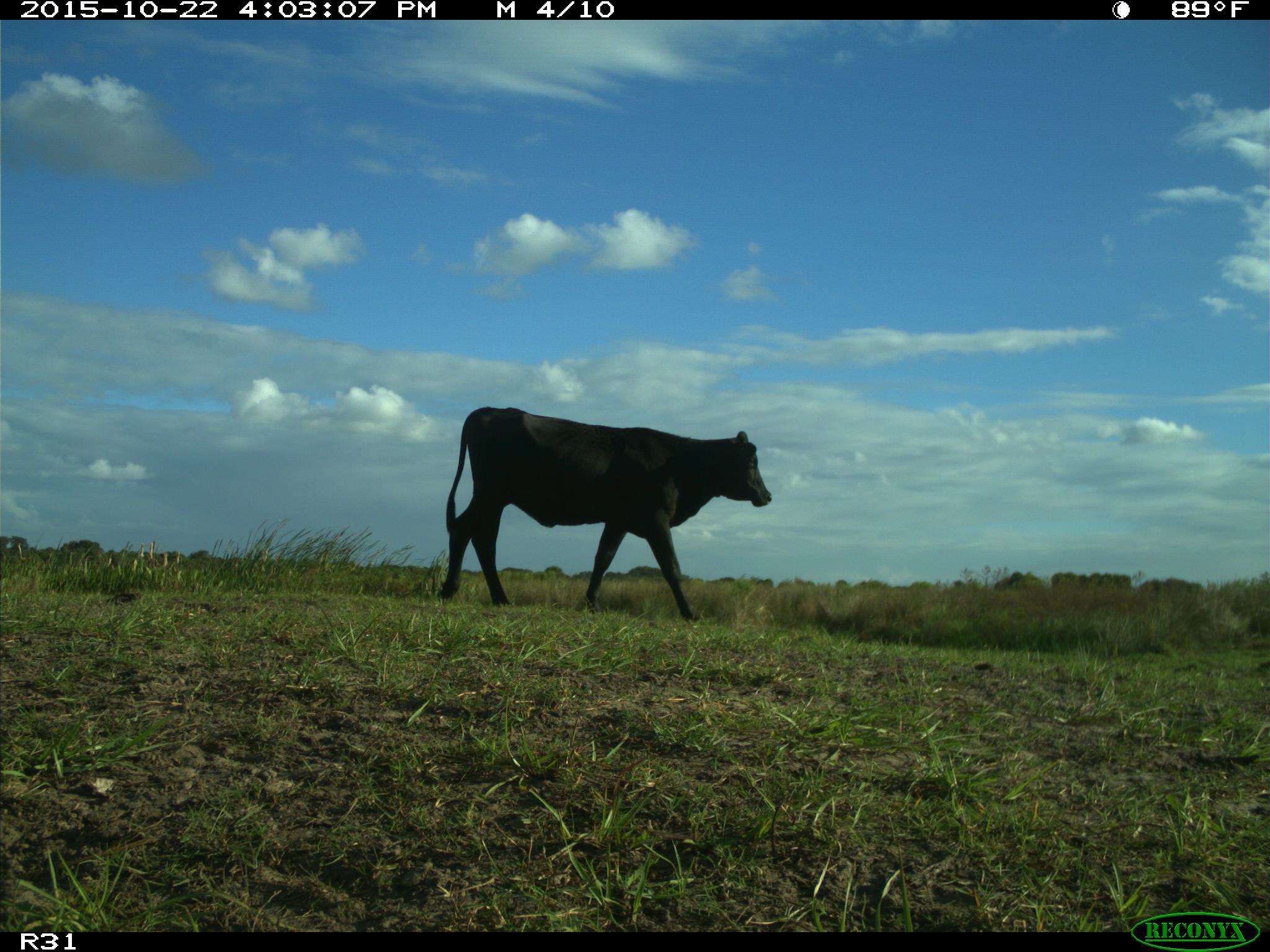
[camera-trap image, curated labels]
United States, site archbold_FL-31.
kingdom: Animalia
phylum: Chordata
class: Mammalia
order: Artiodactyla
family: Bovidae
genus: Bos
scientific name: Bos taurus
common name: domestic cow